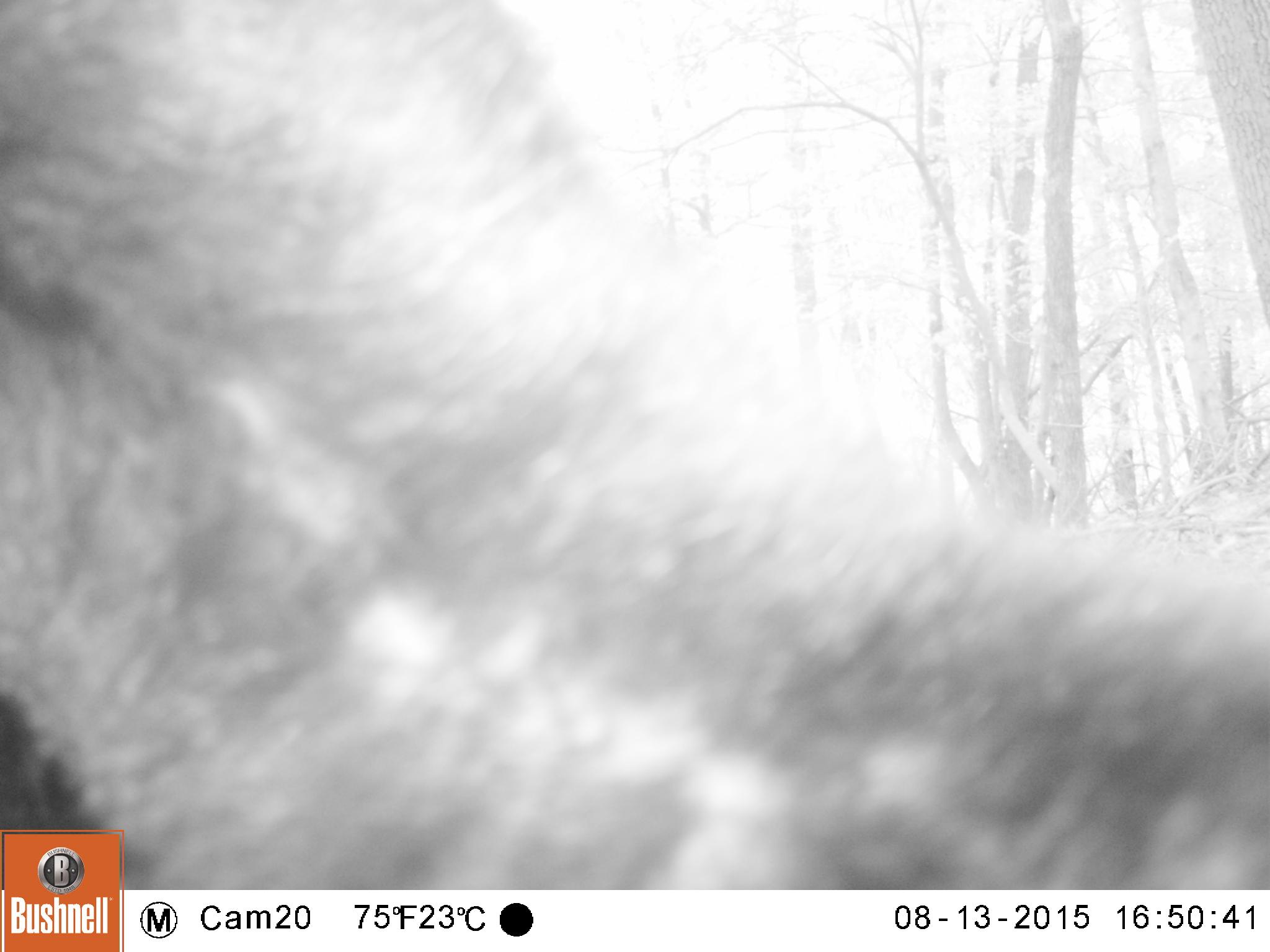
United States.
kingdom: Animalia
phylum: Chordata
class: Mammalia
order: Carnivora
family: Ursidae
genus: Ursus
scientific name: Ursus americanus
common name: american black bear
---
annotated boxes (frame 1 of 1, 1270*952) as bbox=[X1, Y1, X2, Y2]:
American Black Bear: bbox=[0, 0, 1269, 896]